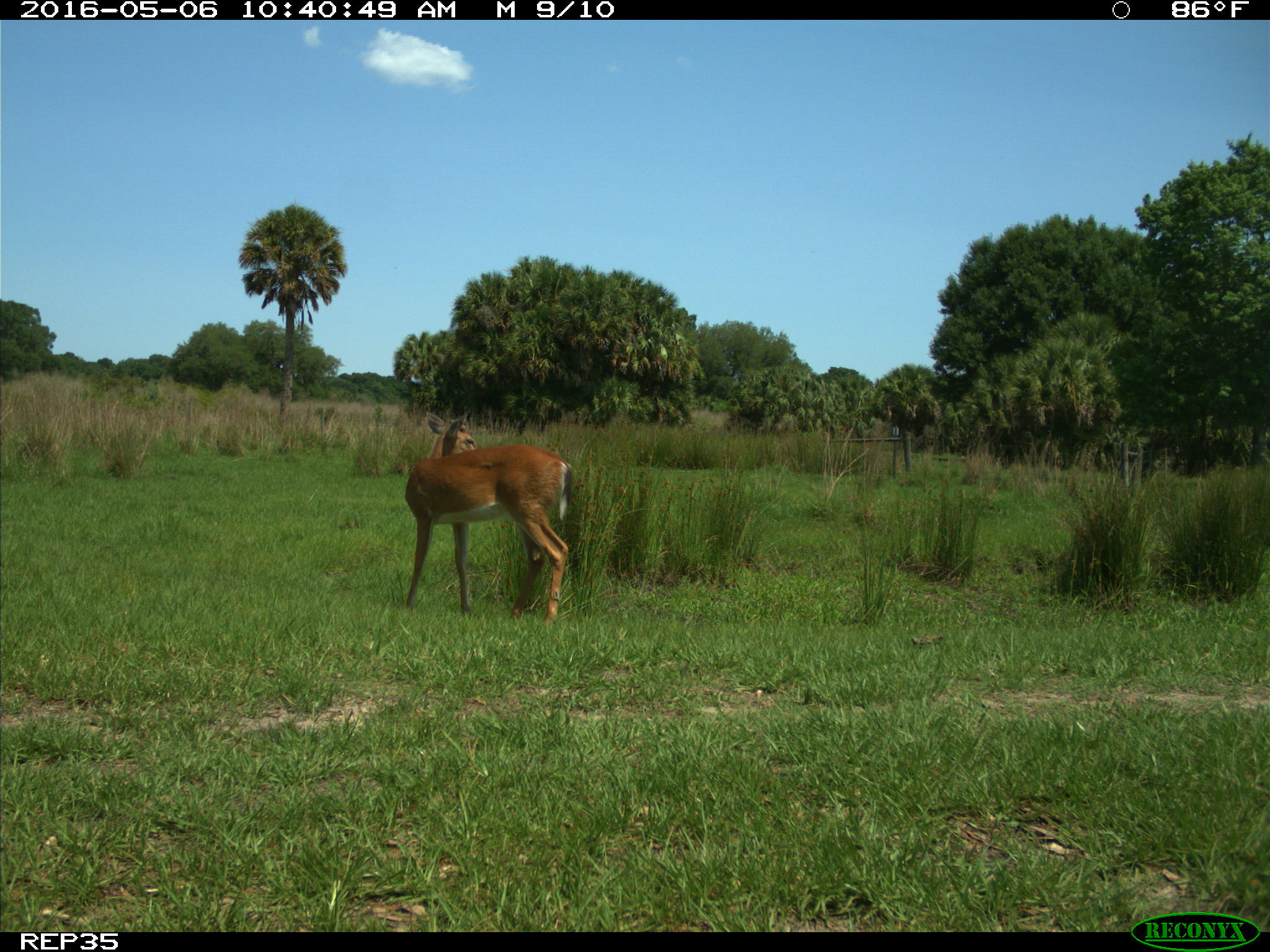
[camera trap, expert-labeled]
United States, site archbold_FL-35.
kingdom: Animalia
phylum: Chordata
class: Mammalia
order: Artiodactyla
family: Cervidae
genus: Odocoileus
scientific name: Odocoileus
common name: deer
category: unidentified deer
Unidentified deer (deer) (Odocoileus).